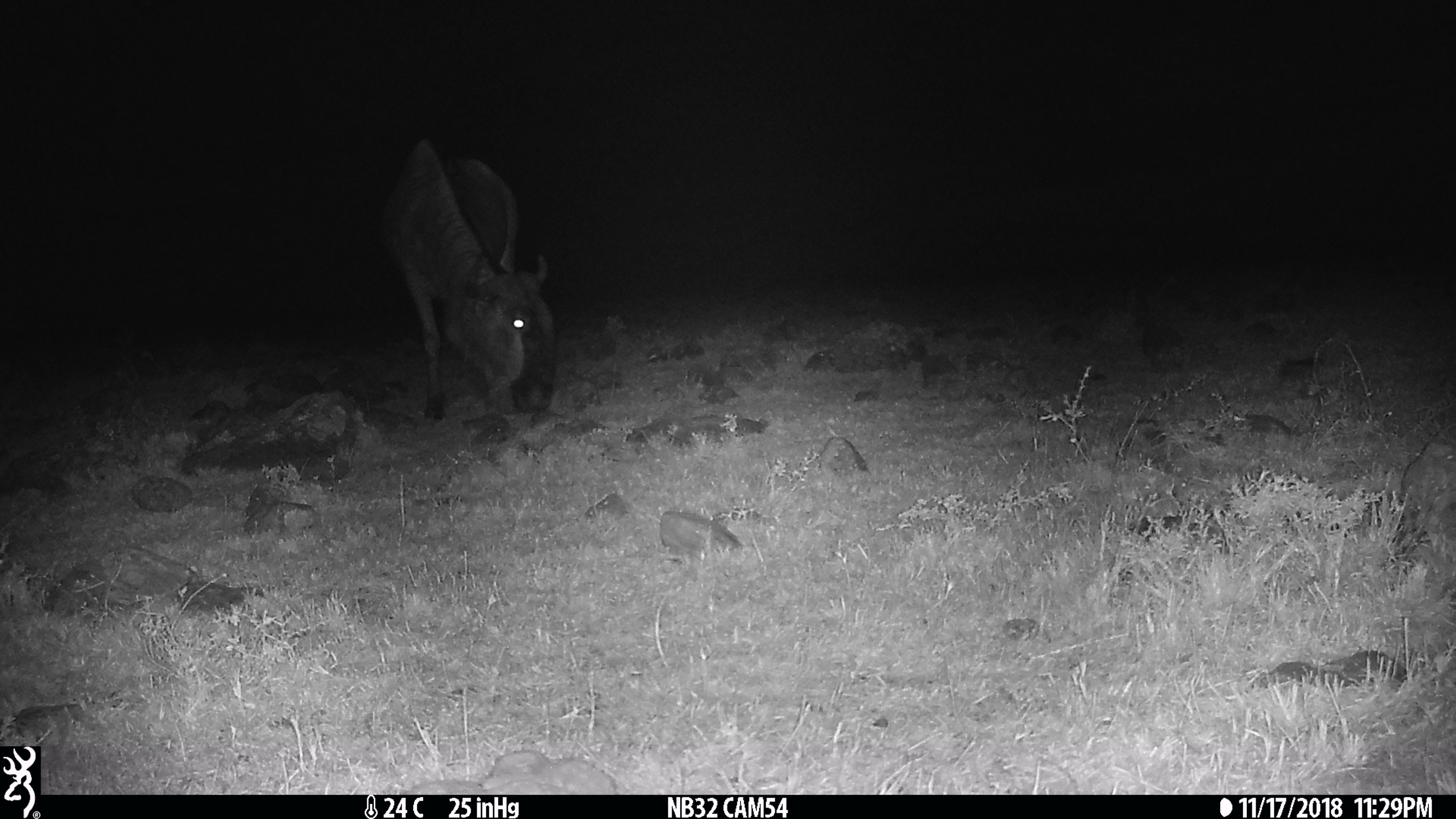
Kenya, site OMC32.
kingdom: Animalia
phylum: Chordata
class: Mammalia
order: Artiodactyla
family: Bovidae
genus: Connochaetes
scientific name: Connochaetes taurinus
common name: blue wildebeest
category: wildebeest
Wildebeest (blue wildebeest) (Connochaetes taurinus).